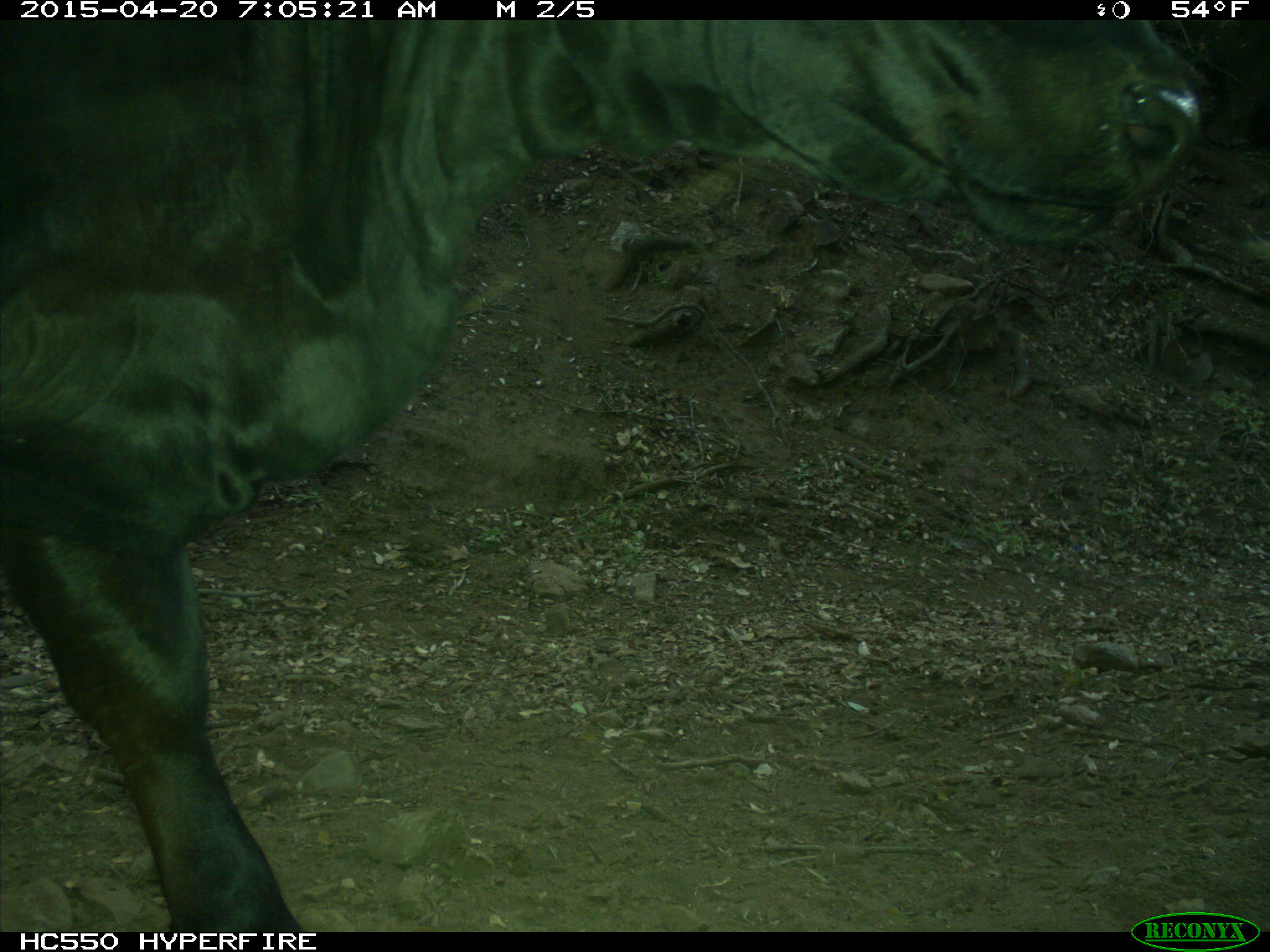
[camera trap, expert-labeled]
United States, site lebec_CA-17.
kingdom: Animalia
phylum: Chordata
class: Mammalia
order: Artiodactyla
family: Bovidae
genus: Bos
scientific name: Bos taurus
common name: domestic cow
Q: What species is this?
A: Bos taurus (domestic cow).